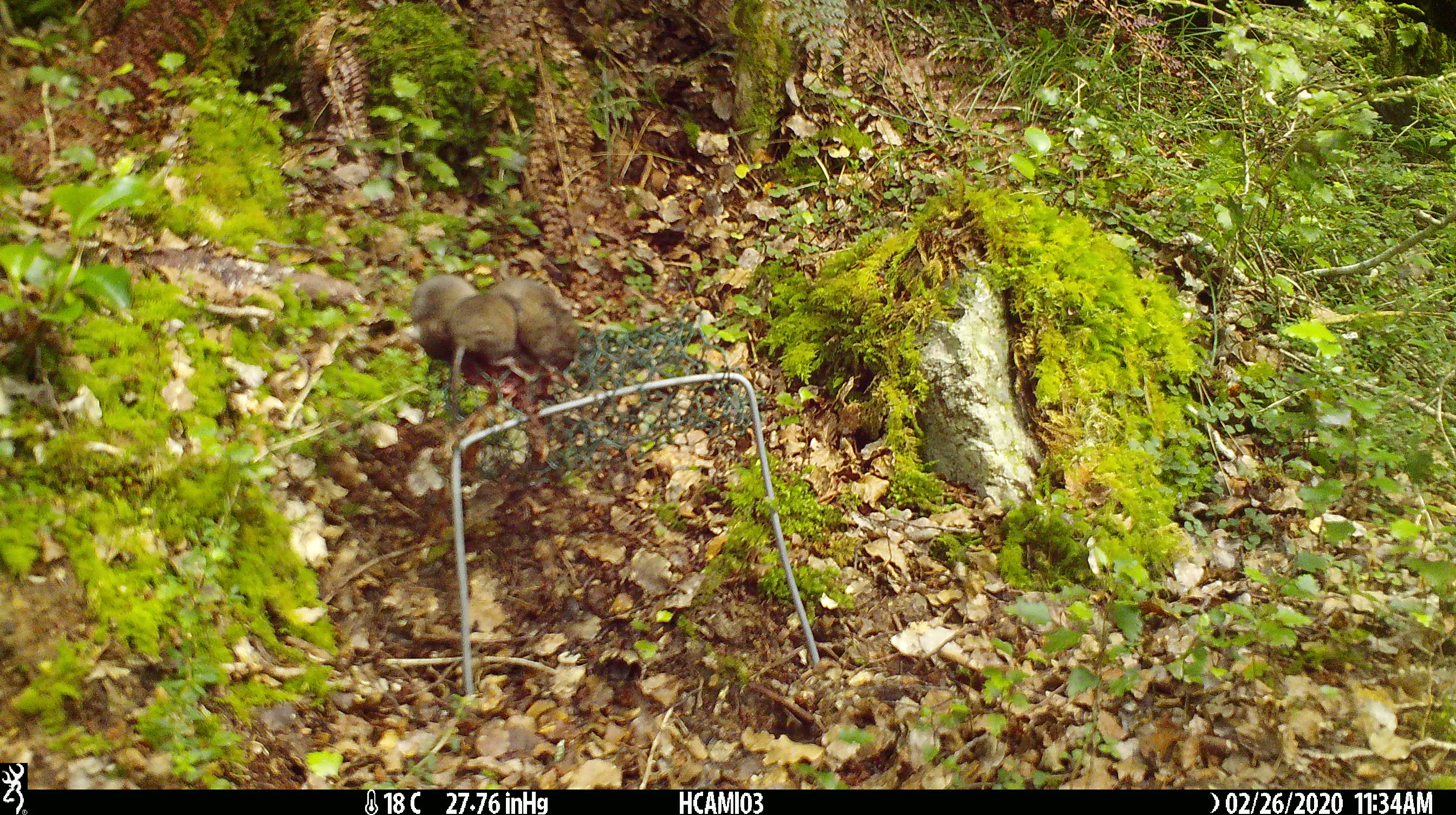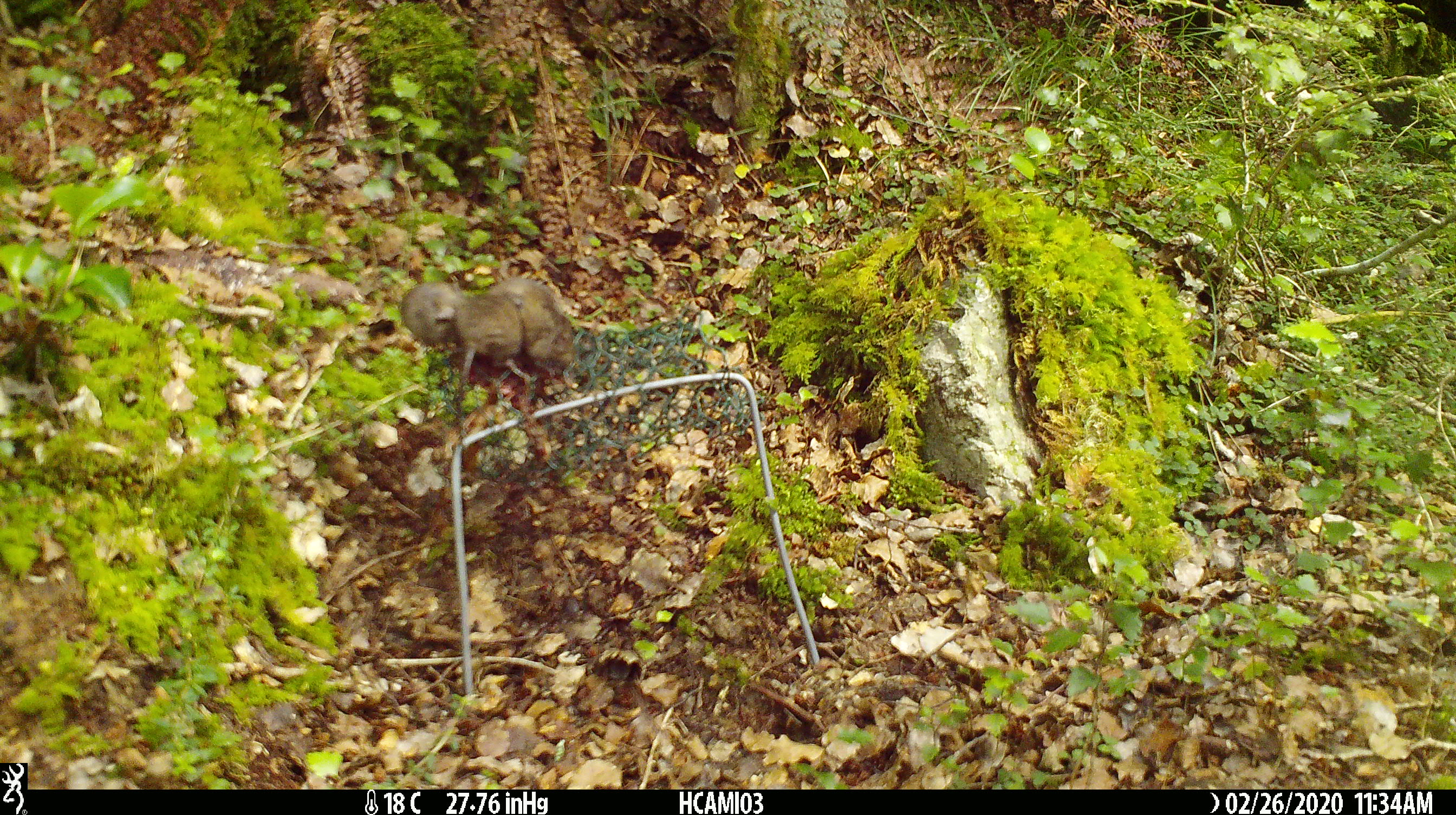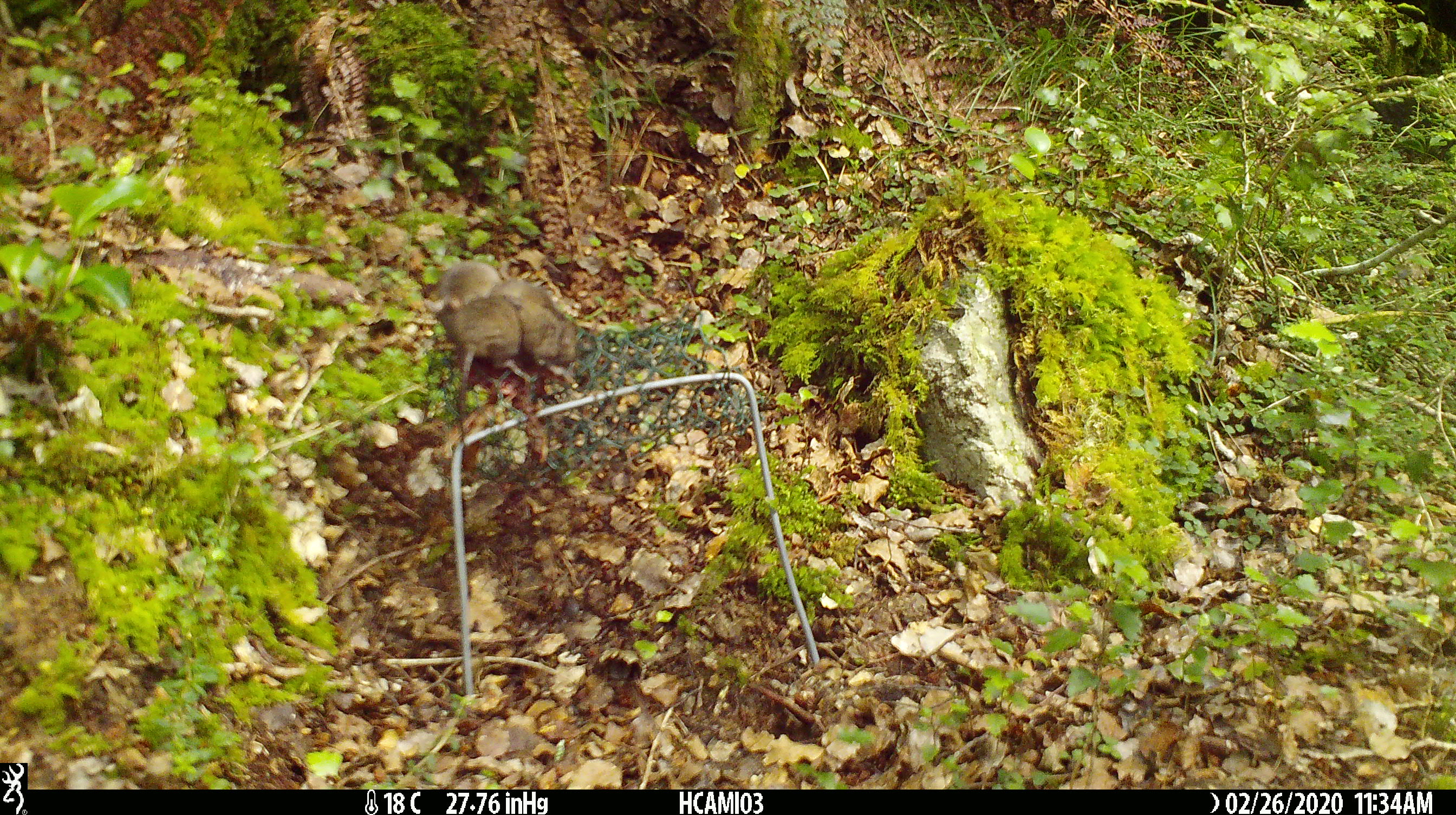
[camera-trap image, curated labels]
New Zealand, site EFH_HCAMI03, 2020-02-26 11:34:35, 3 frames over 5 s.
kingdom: Animalia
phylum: Chordata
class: Mammalia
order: Rodentia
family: Muridae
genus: Mus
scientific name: Mus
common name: mouse